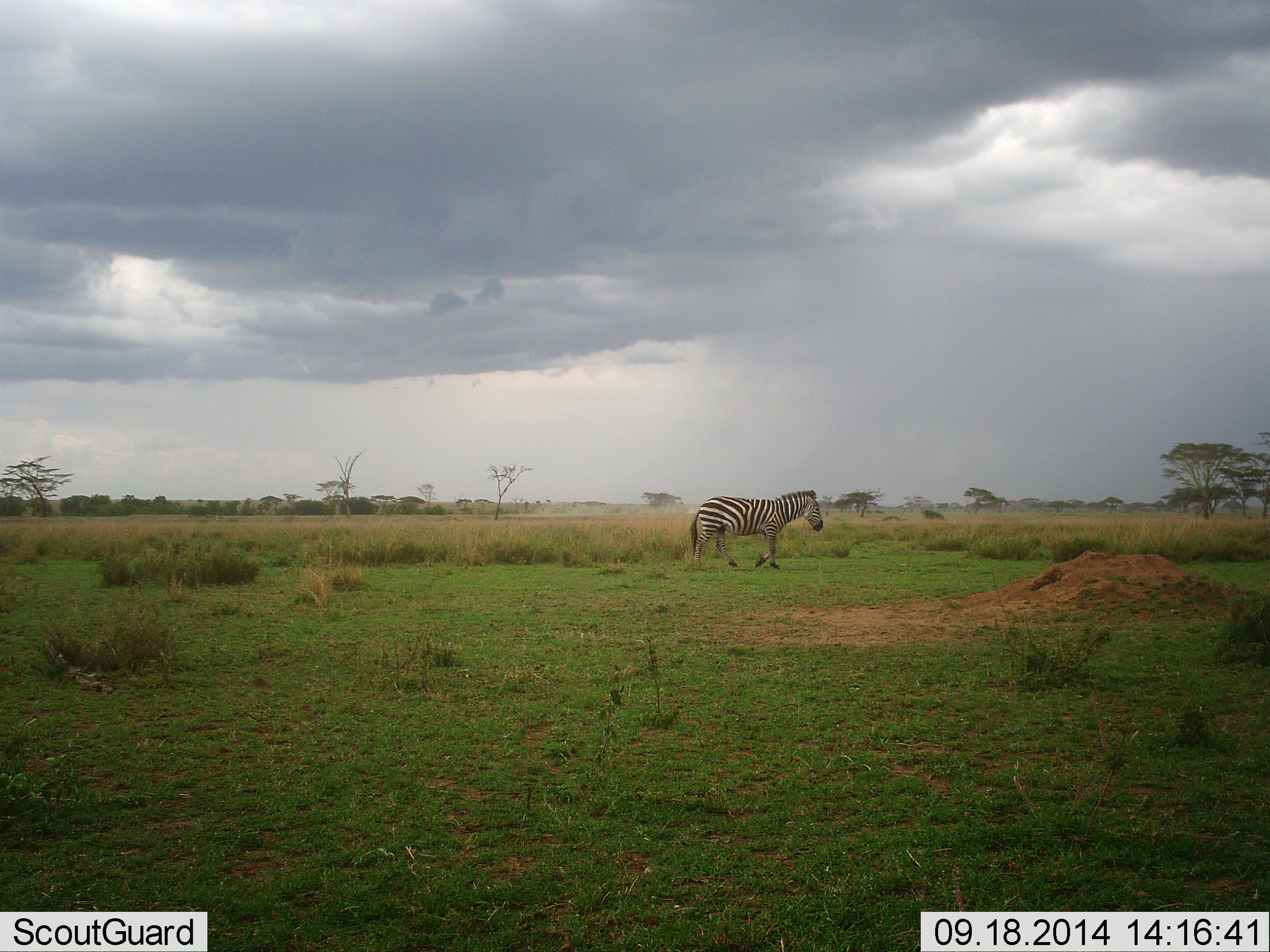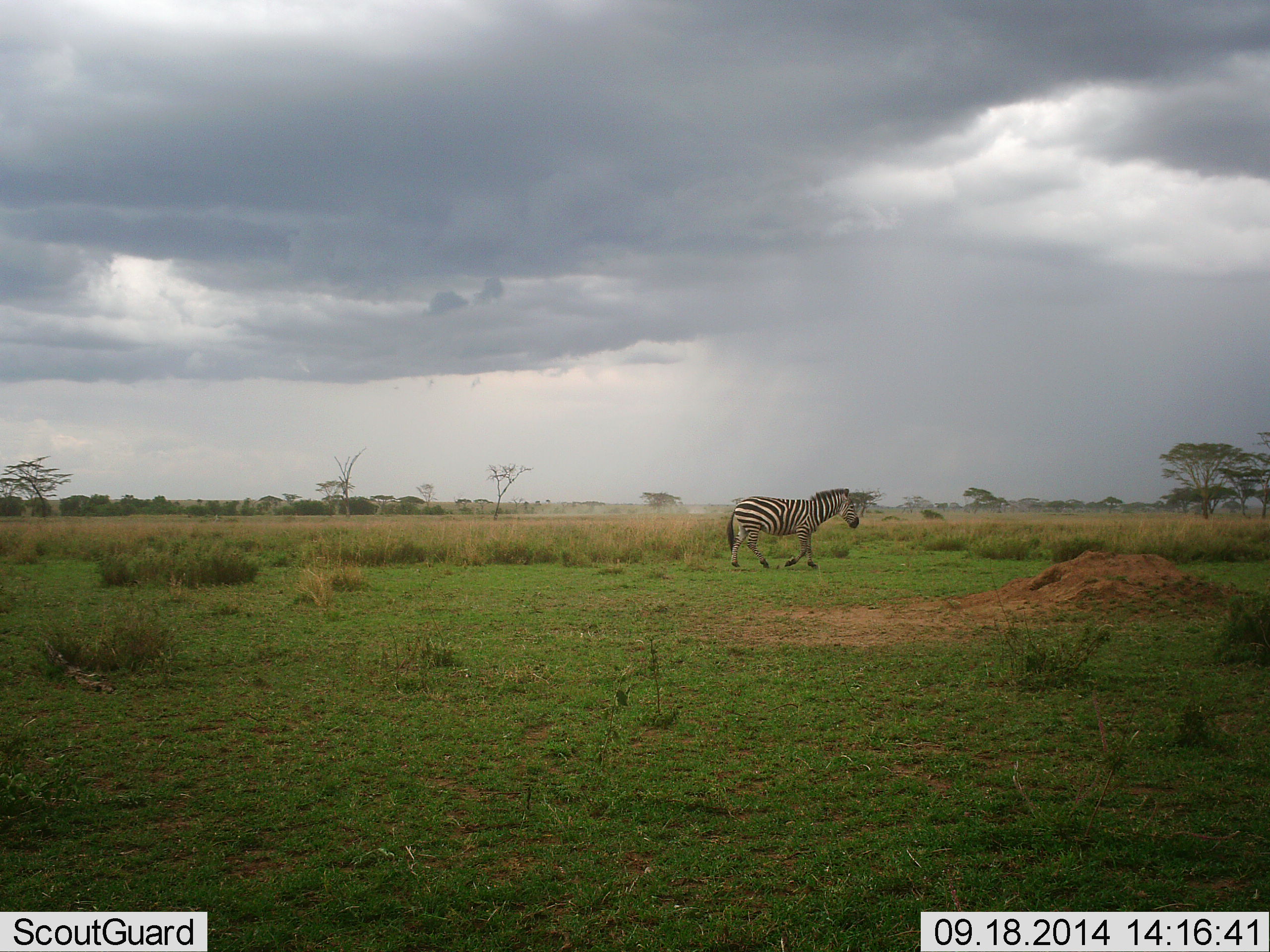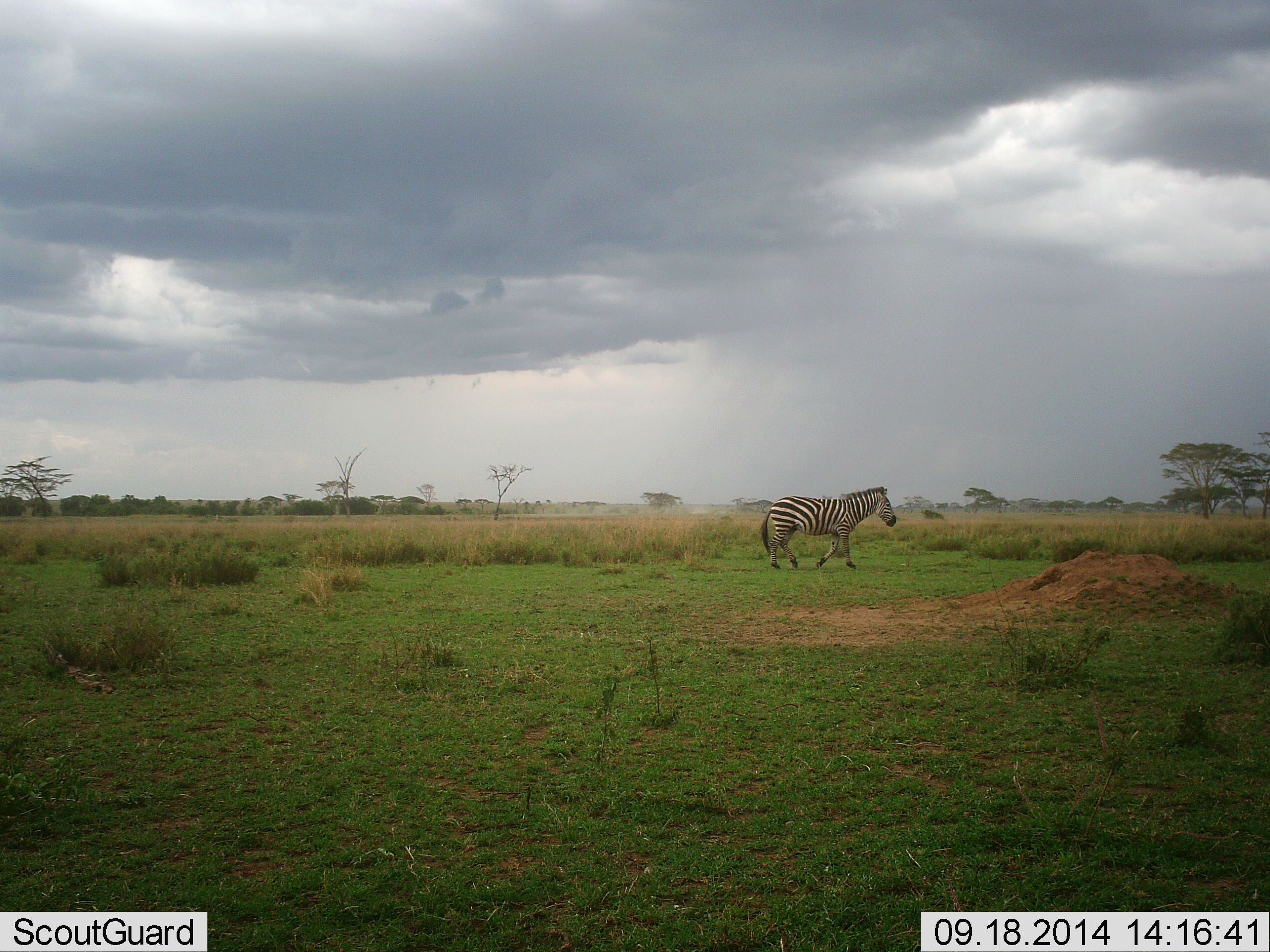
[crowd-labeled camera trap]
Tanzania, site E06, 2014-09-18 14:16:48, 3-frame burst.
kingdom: Animalia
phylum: Chordata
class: Mammalia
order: Perissodactyla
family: Equidae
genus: Equus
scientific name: Equus quagga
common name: plains zebra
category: zebra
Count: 1.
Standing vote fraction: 18%.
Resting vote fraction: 0%.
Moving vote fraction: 91%.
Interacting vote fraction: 0%.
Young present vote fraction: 0%.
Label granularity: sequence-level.